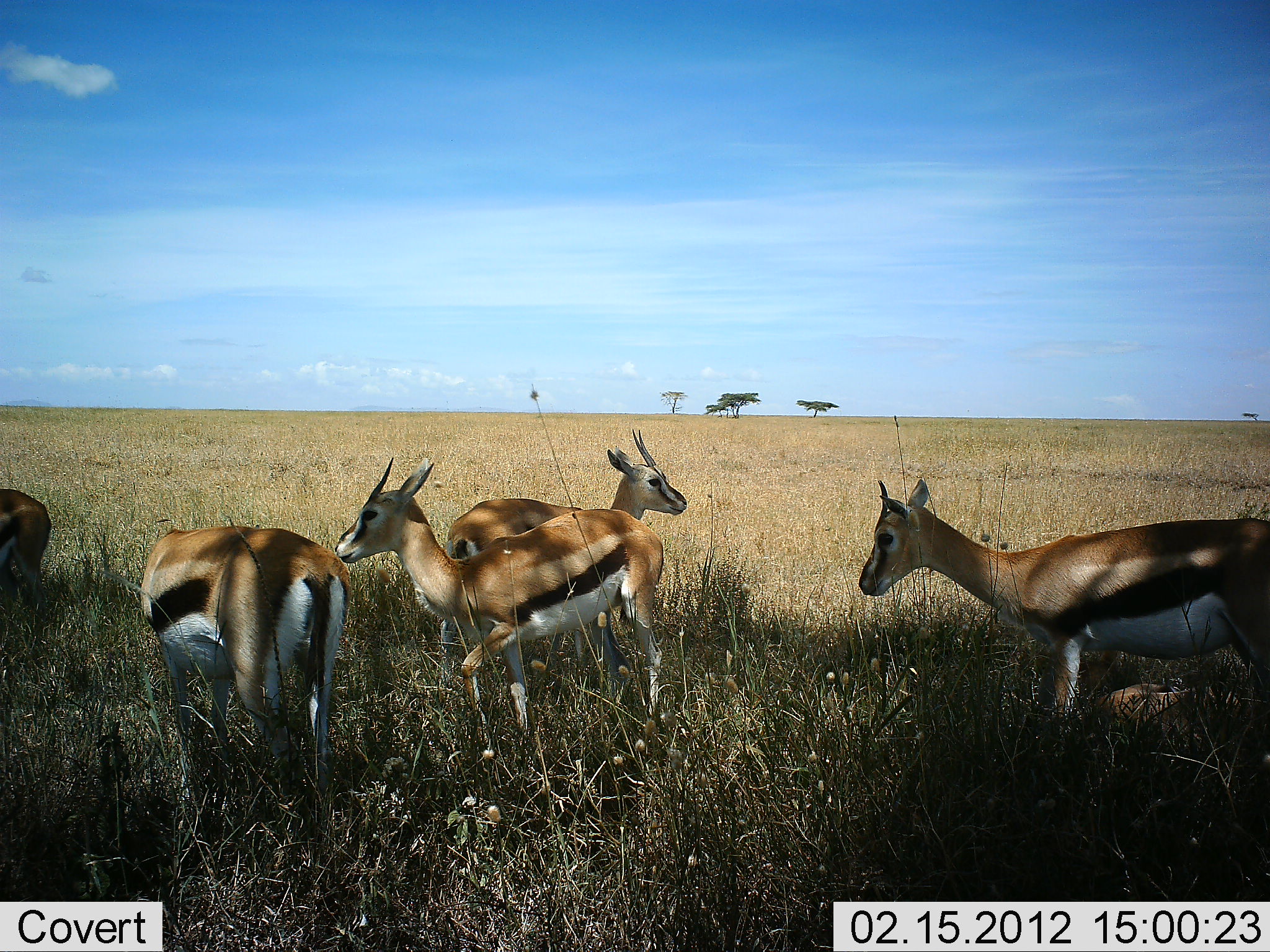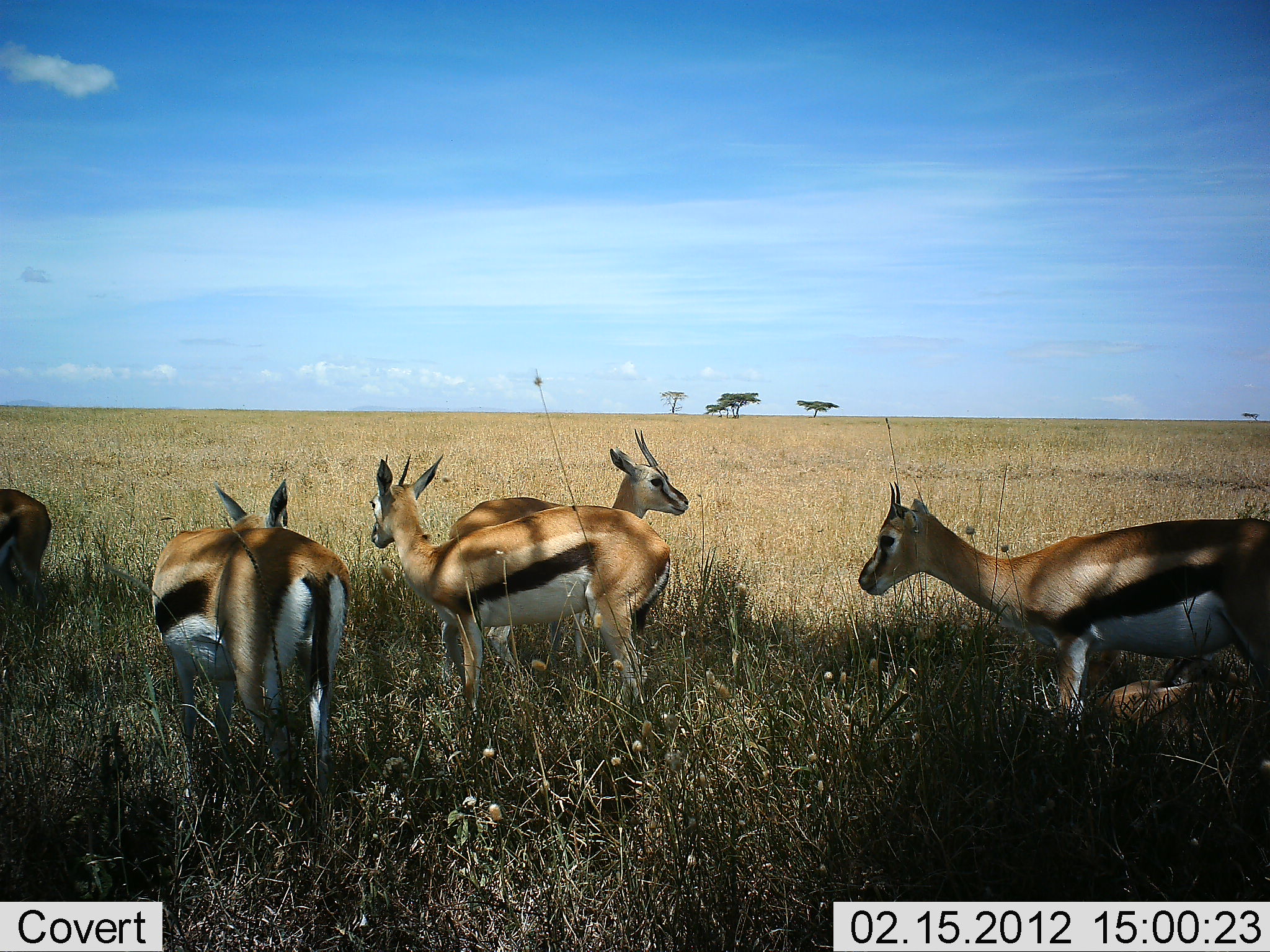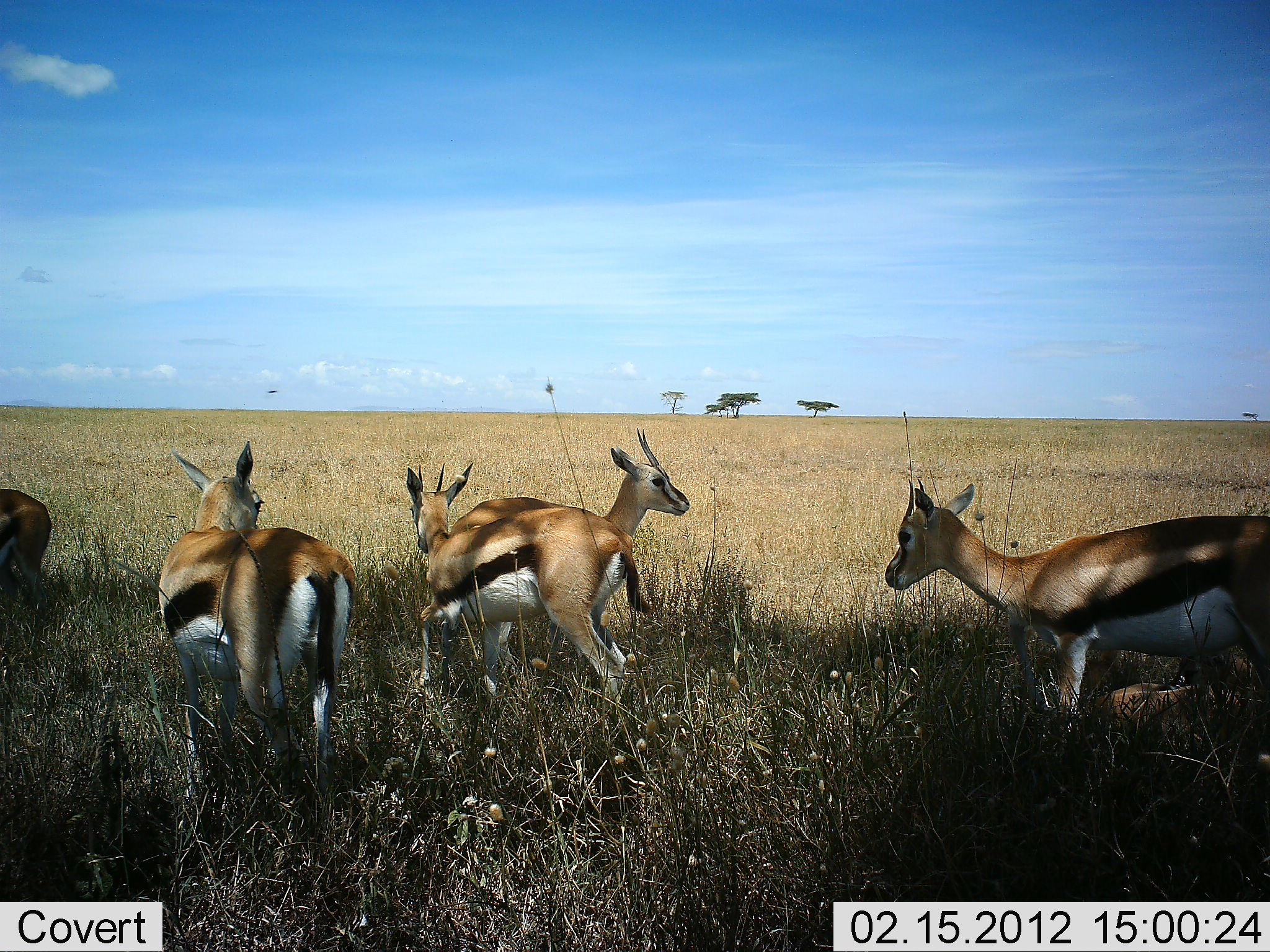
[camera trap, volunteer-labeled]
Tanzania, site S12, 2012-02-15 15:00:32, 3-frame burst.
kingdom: Animalia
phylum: Chordata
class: Mammalia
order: Artiodactyla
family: Bovidae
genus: Eudorcas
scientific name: Eudorcas thomsonii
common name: thomson's gazelle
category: gazellethomsons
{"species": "gazellethomsons (thomson's gazelle) (Eudorcas thomsonii)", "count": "6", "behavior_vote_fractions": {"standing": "94%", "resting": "39%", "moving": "6%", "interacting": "6%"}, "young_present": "17%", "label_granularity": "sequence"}